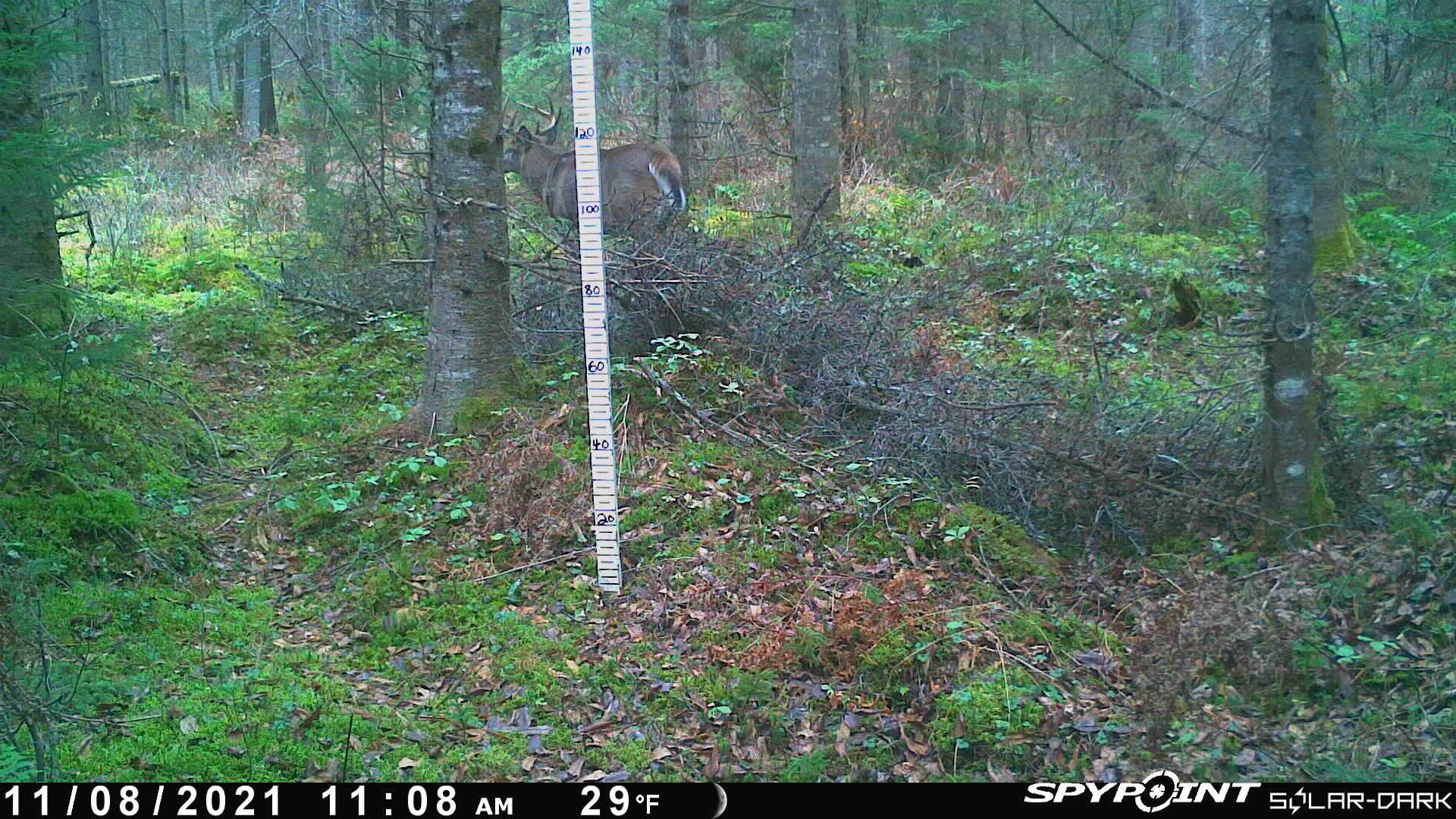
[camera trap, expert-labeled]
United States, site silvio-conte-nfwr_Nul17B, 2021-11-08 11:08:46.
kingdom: Animalia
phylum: Chordata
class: Mammalia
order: Artiodactyla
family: Cervidae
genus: Odocoileus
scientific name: Odocoileus virginianus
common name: white-tailed deer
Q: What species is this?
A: White-tailed deer (Odocoileus virginianus).